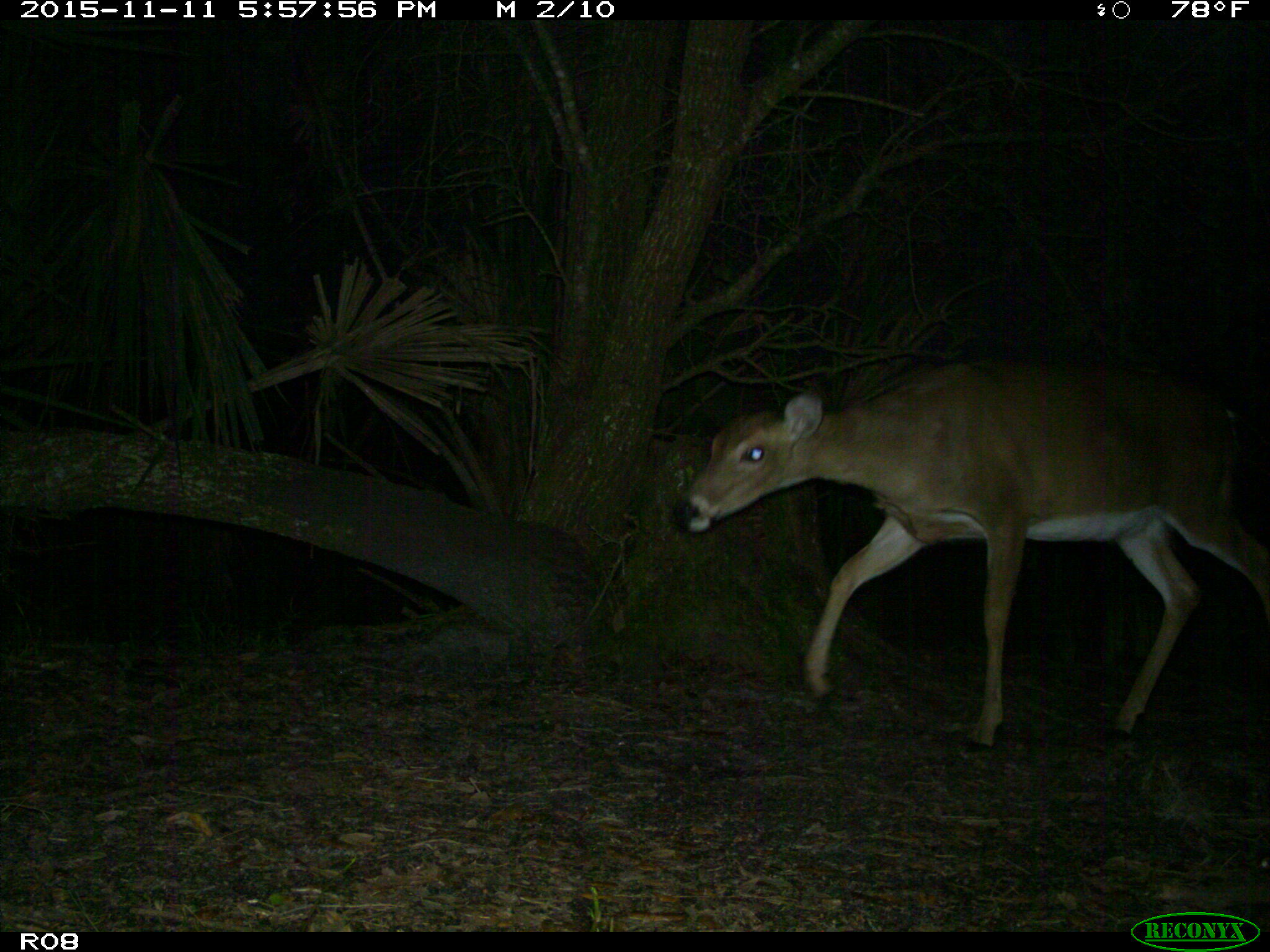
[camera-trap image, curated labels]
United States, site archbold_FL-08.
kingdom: Animalia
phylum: Chordata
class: Mammalia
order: Artiodactyla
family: Cervidae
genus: Odocoileus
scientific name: Odocoileus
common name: deer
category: unidentified deer